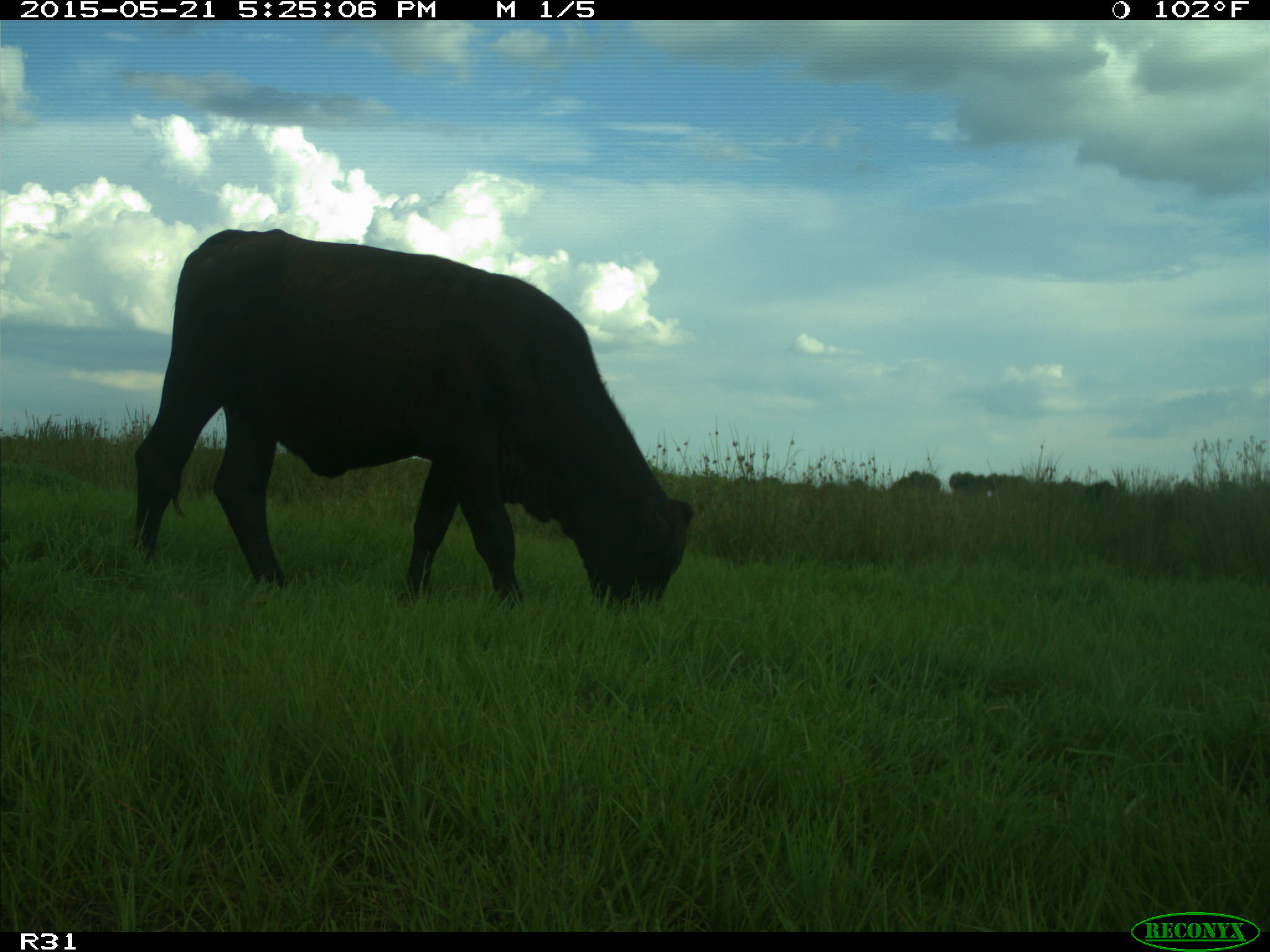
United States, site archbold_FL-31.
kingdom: Animalia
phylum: Chordata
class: Mammalia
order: Artiodactyla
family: Bovidae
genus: Bos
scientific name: Bos taurus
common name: domestic cow